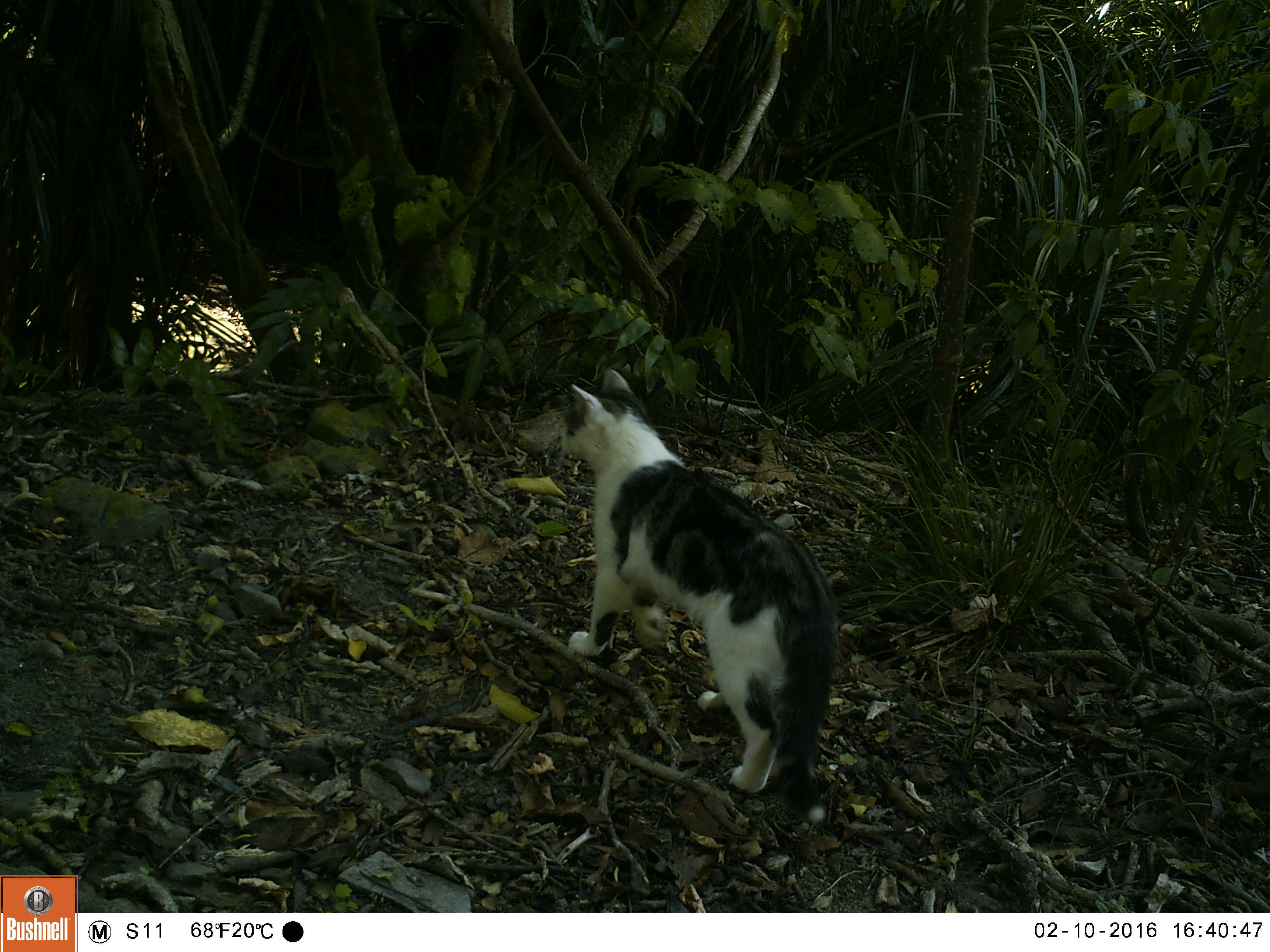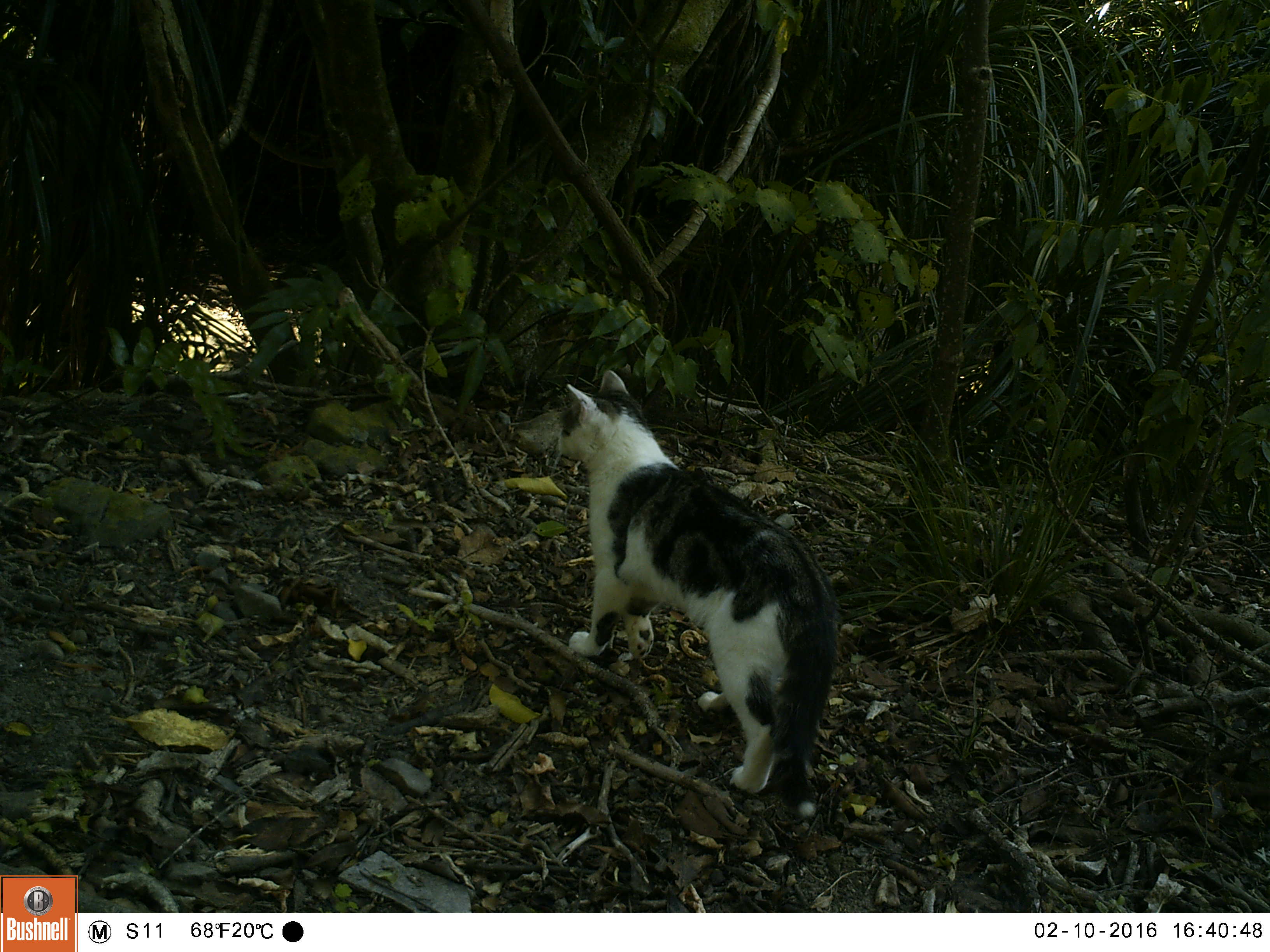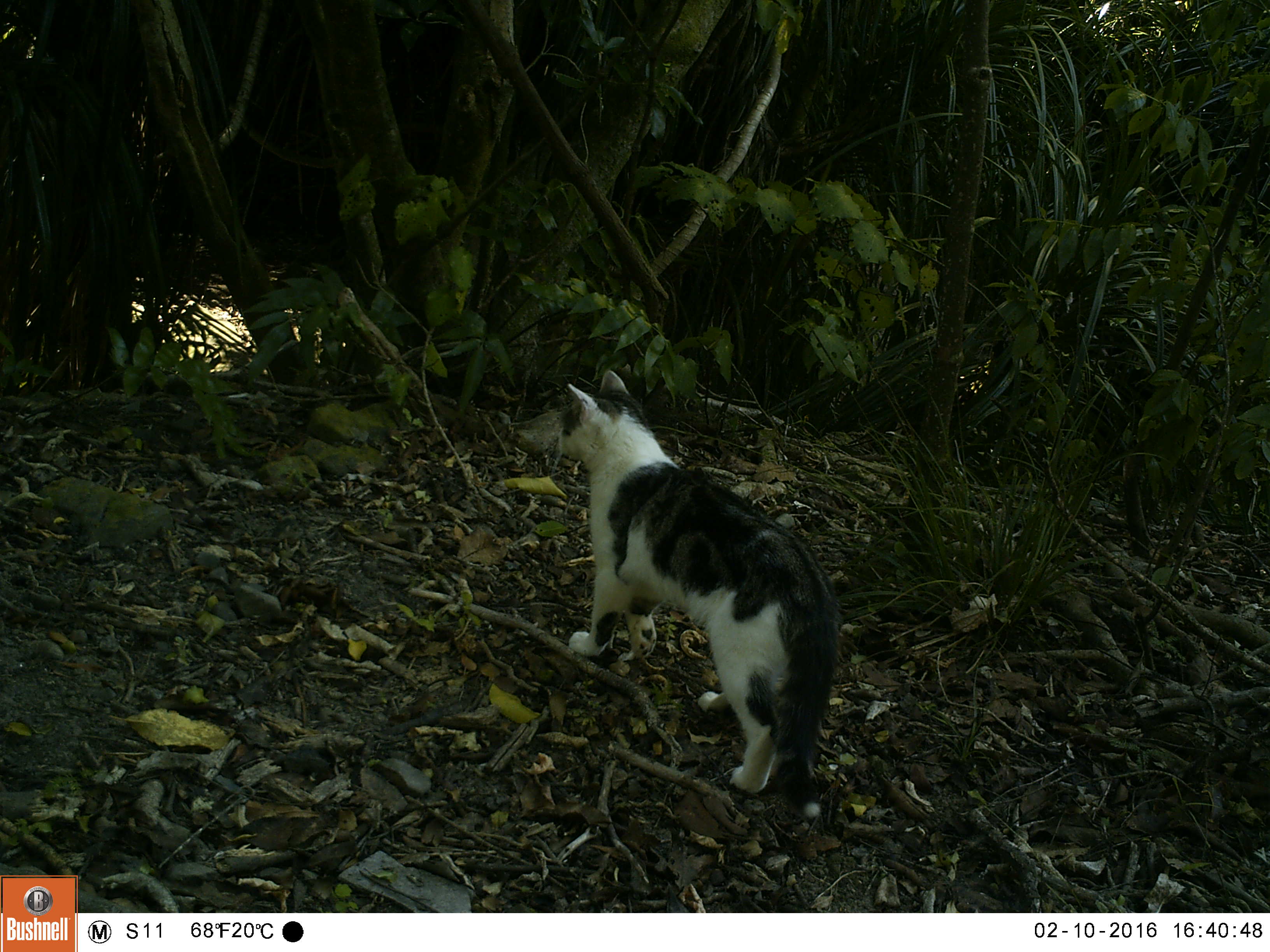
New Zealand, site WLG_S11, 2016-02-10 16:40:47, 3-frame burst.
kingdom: Animalia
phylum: Chordata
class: Mammalia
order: Carnivora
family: Felidae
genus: Felis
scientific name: Felis catus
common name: domestic cat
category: cat